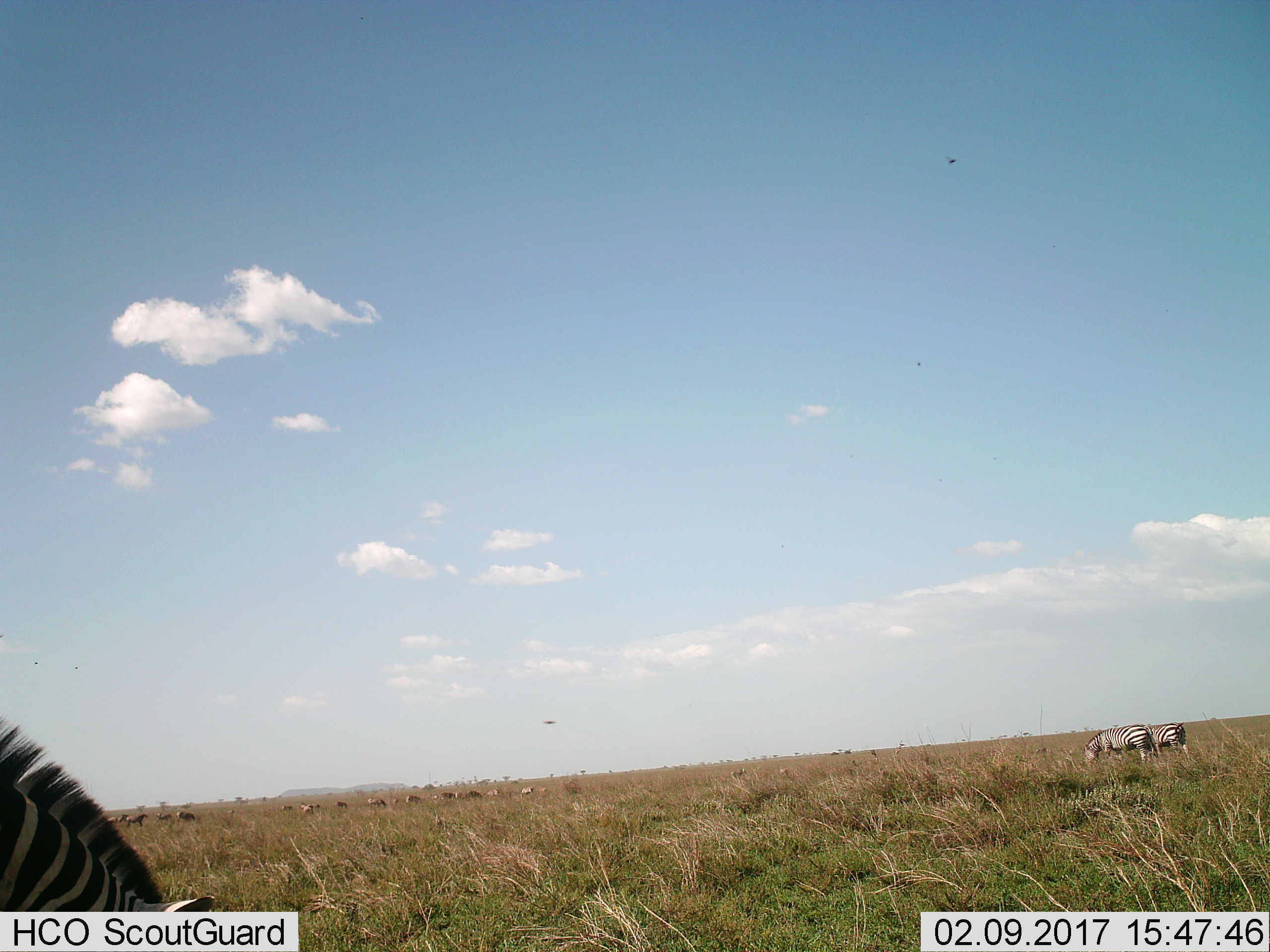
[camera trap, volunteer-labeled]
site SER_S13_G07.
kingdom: Animalia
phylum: Chordata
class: Mammalia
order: Perissodactyla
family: Equidae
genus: Equus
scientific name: Equus quagga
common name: plains zebra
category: zebraplains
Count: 3.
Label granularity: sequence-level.